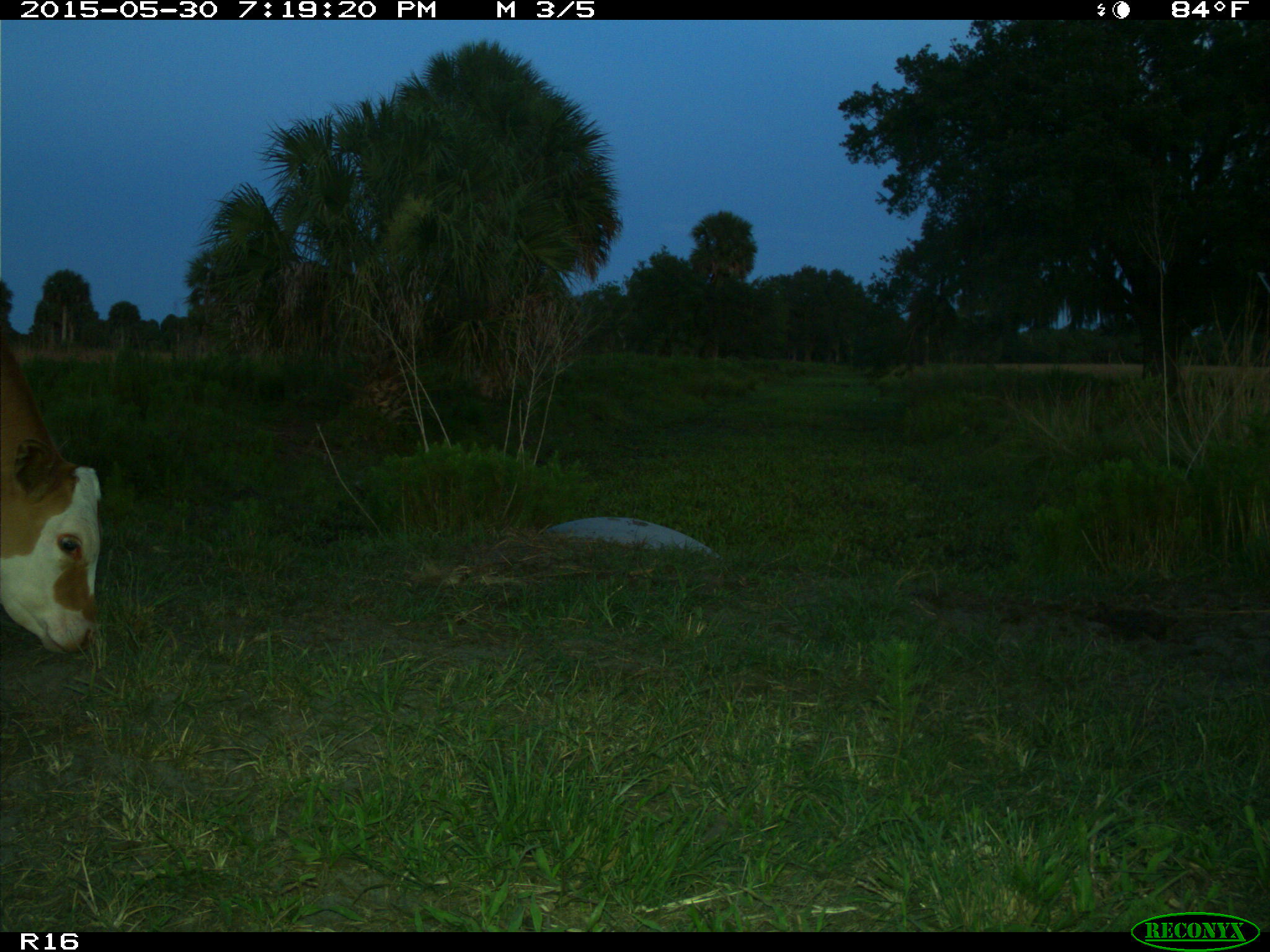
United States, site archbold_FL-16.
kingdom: Animalia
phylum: Chordata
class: Mammalia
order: Artiodactyla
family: Bovidae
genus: Bos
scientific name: Bos taurus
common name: domestic cow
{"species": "Bos taurus (domestic cow)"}